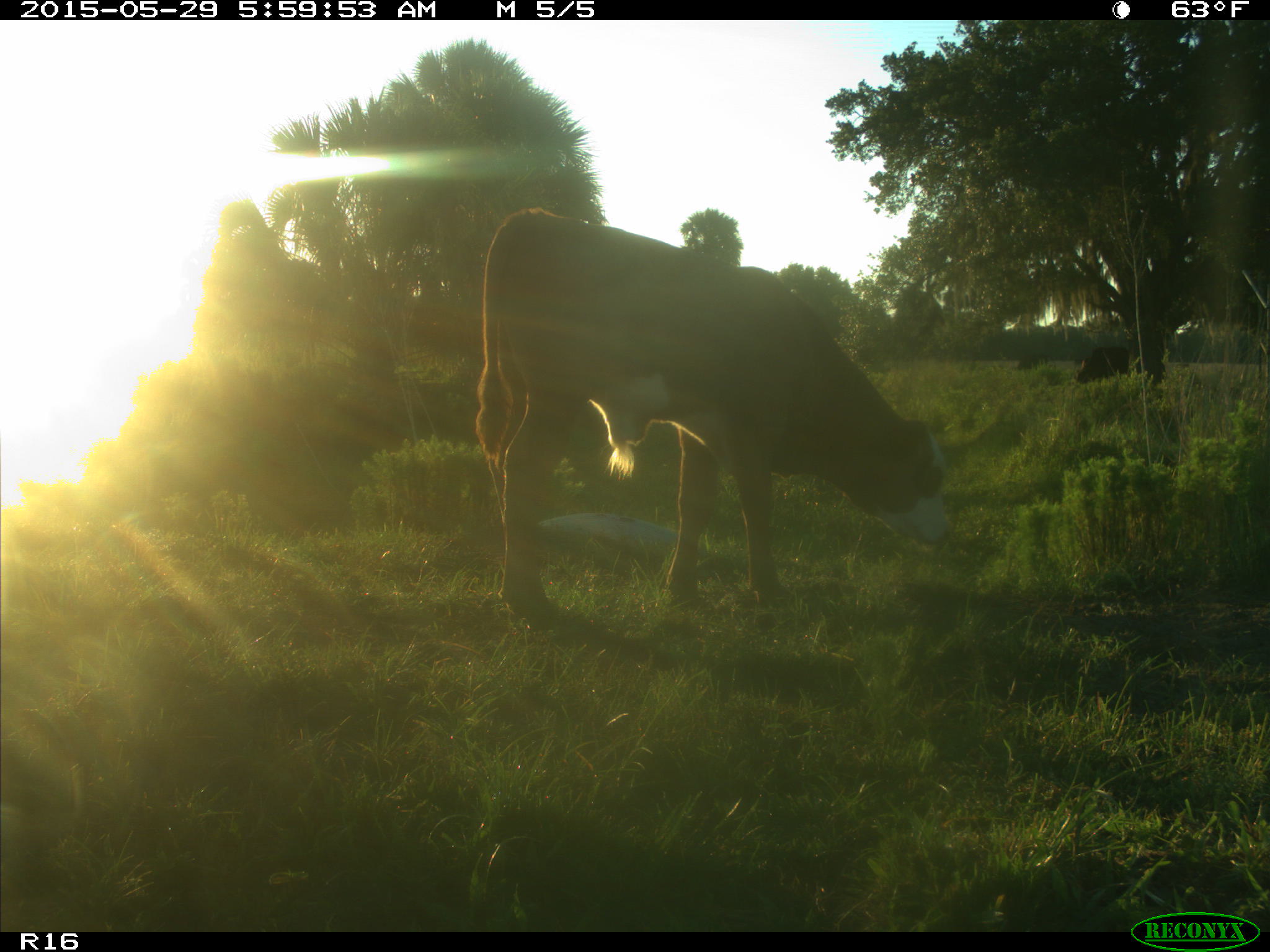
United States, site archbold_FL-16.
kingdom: Animalia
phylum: Chordata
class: Mammalia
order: Artiodactyla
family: Bovidae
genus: Bos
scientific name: Bos taurus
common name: domestic cow